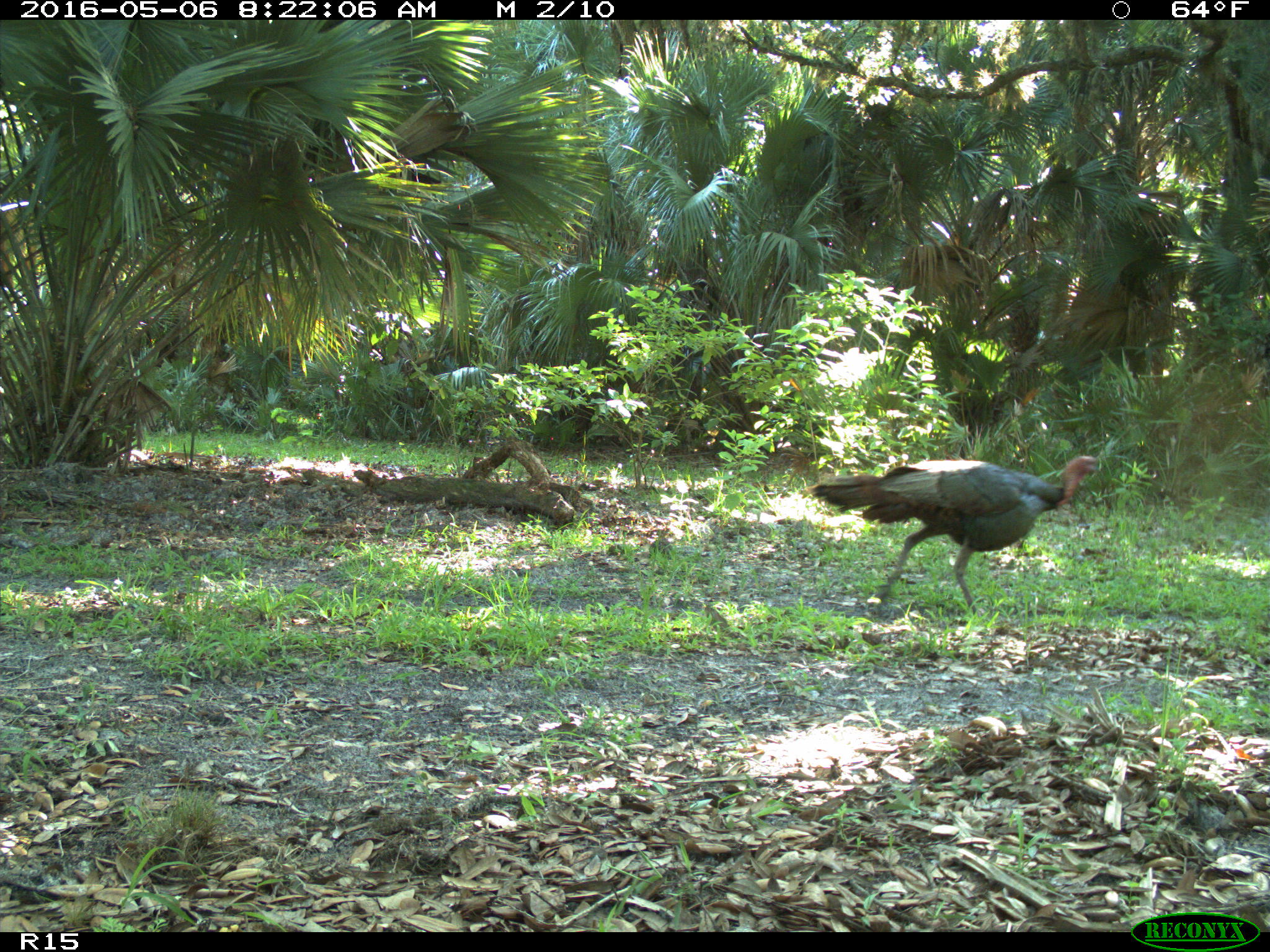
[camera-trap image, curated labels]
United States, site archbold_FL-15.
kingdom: Animalia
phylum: Chordata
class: Aves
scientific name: Aves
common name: birds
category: unidentified bird